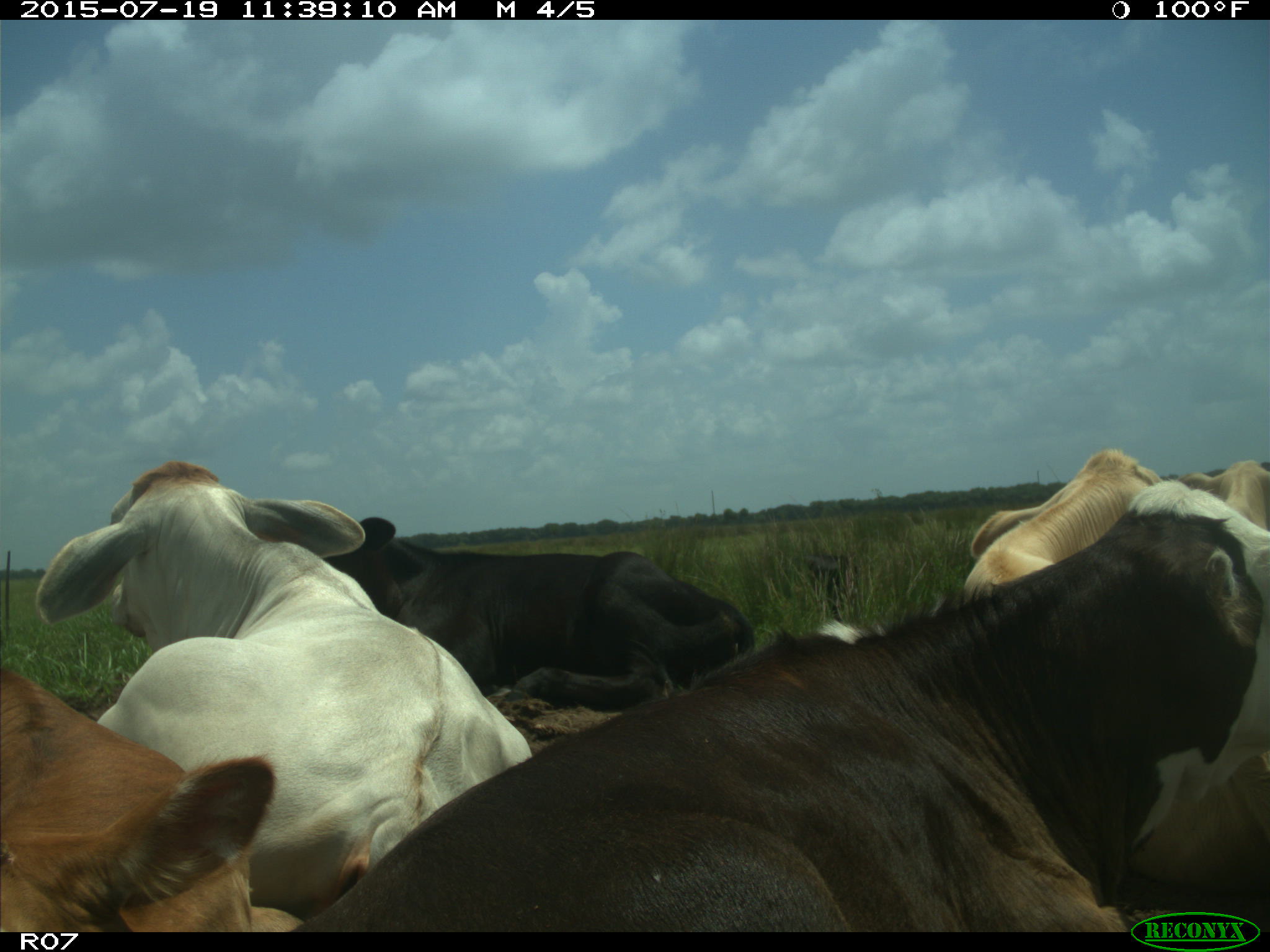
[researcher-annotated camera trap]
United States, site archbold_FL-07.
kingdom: Animalia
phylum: Chordata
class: Mammalia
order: Artiodactyla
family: Bovidae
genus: Bos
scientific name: Bos taurus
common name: domestic cow